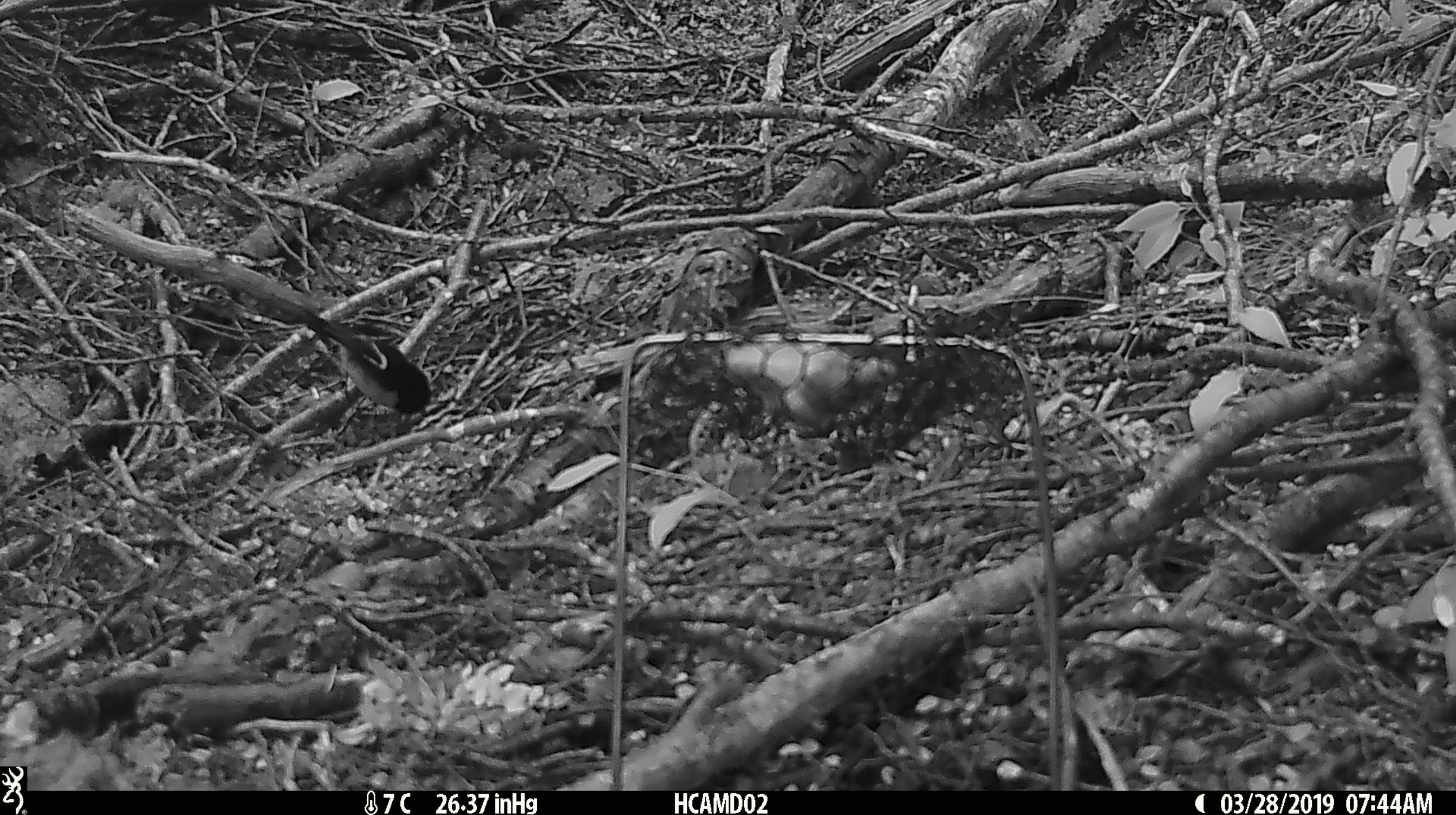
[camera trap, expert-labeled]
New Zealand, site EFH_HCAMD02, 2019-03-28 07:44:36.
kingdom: Animalia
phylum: Chordata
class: Aves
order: Passeriformes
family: Petroicidae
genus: Petroica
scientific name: Petroica macrocephala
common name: tomtit